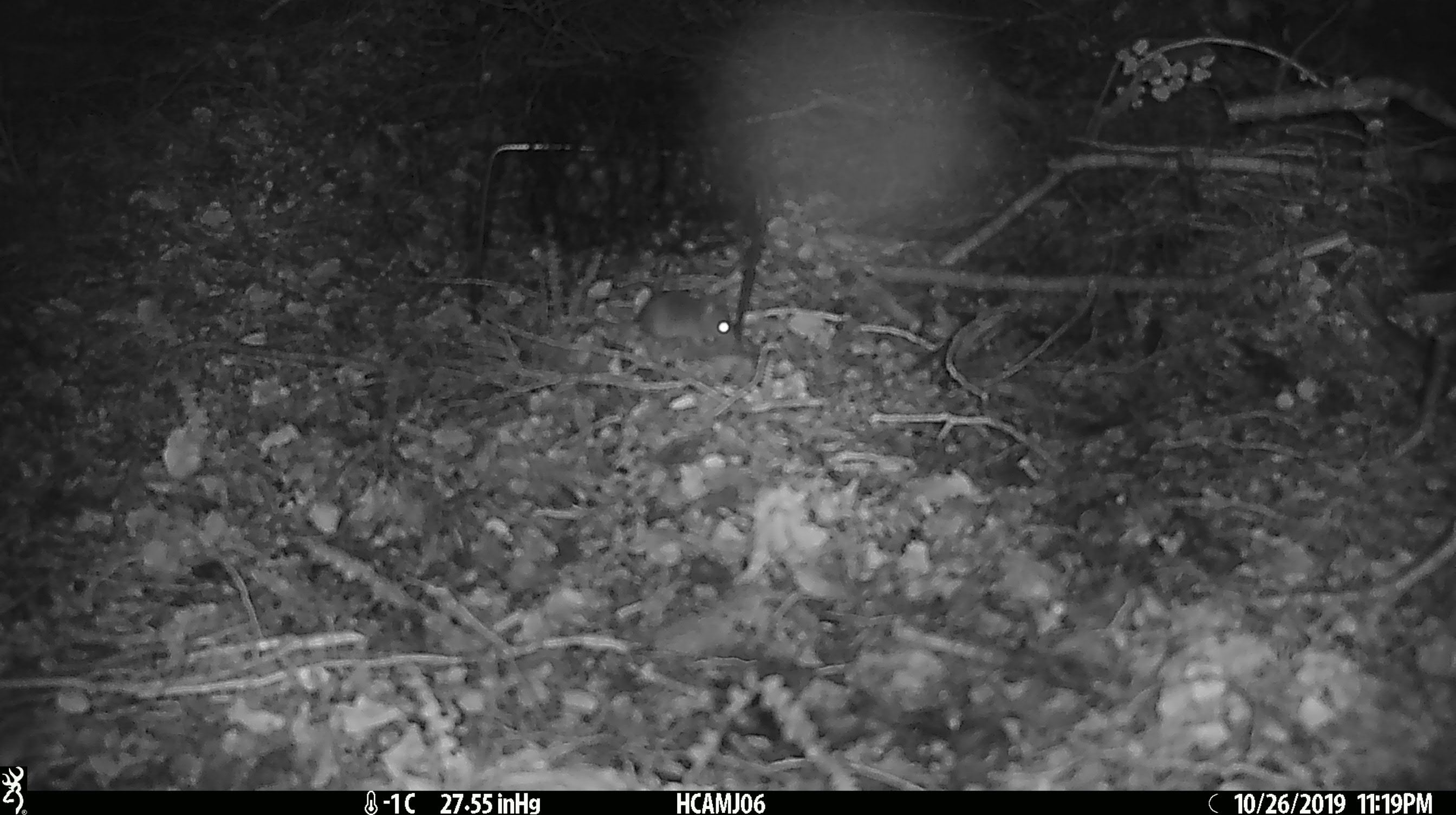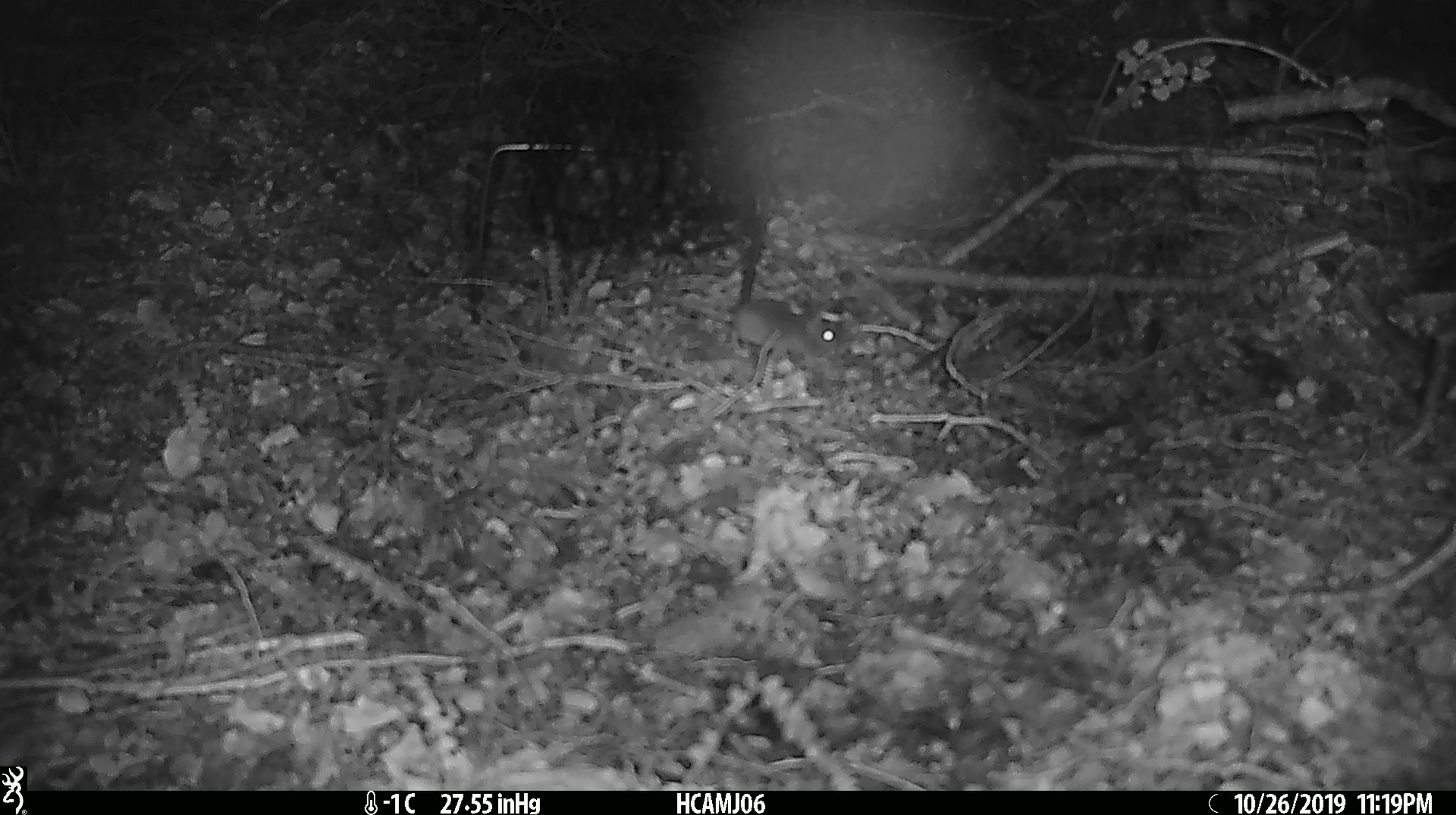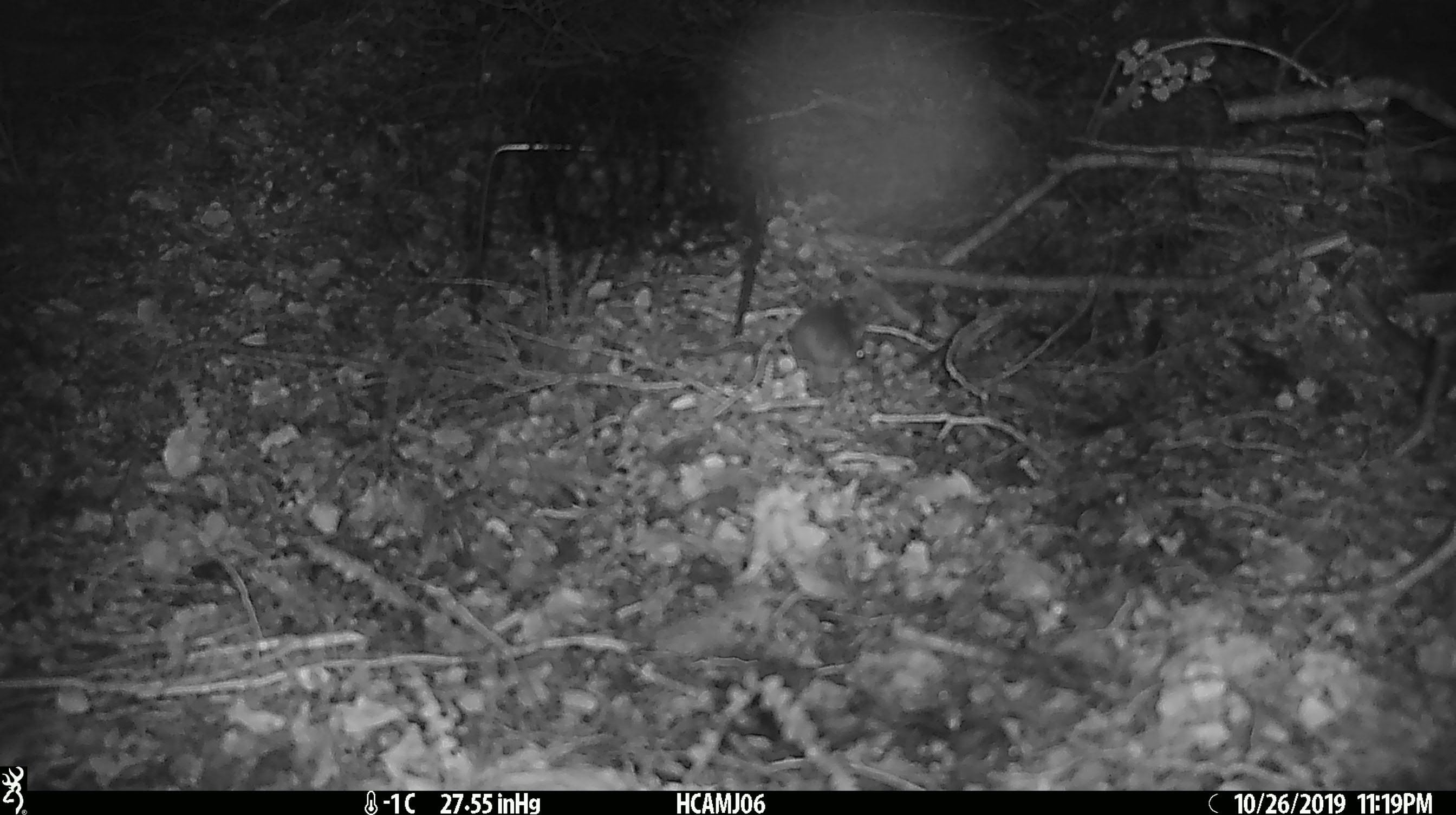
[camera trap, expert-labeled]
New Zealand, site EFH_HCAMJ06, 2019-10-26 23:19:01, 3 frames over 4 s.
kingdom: Animalia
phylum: Chordata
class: Mammalia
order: Rodentia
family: Muridae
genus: Mus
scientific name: Mus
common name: mouse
Mouse (Mus).